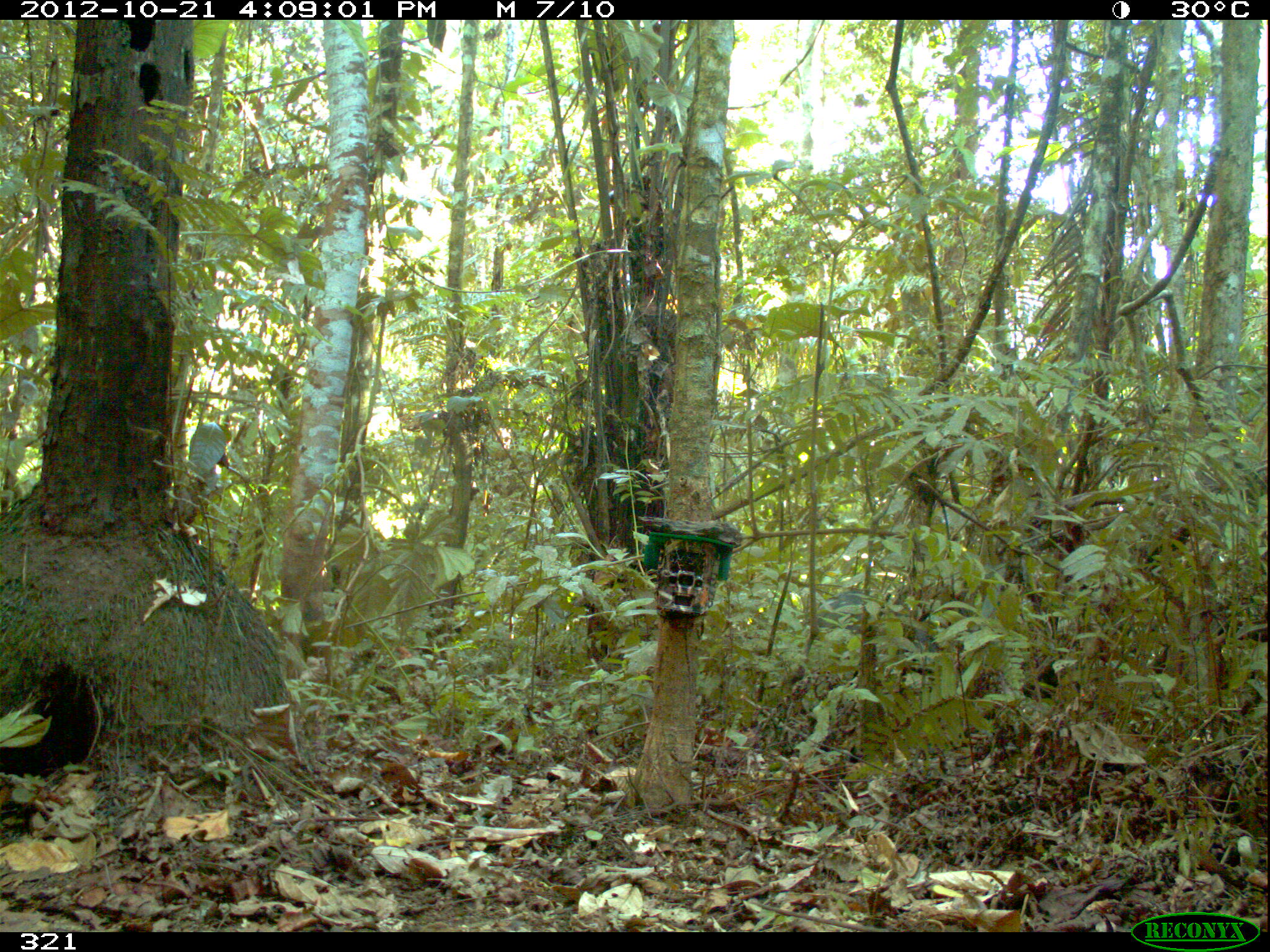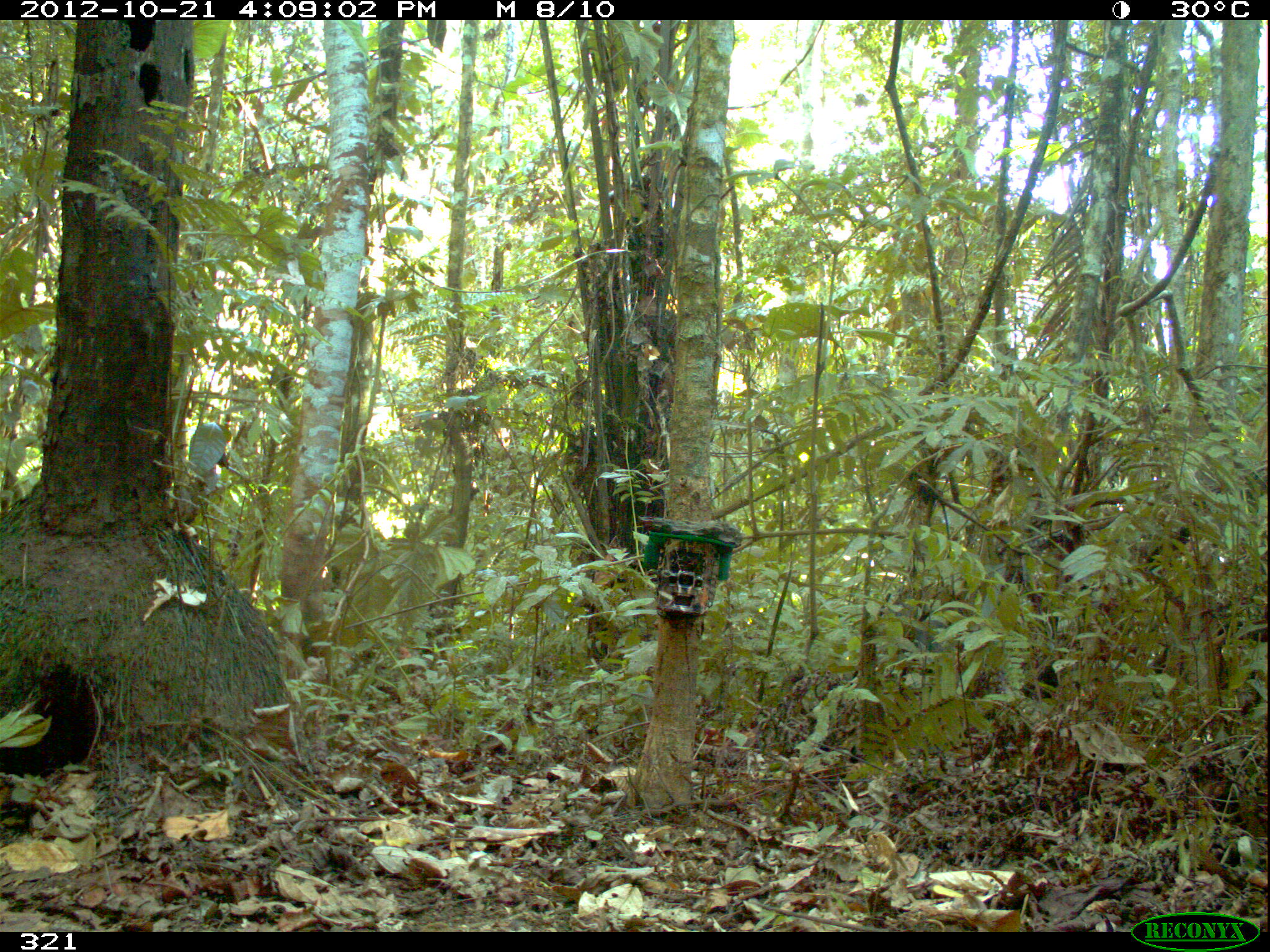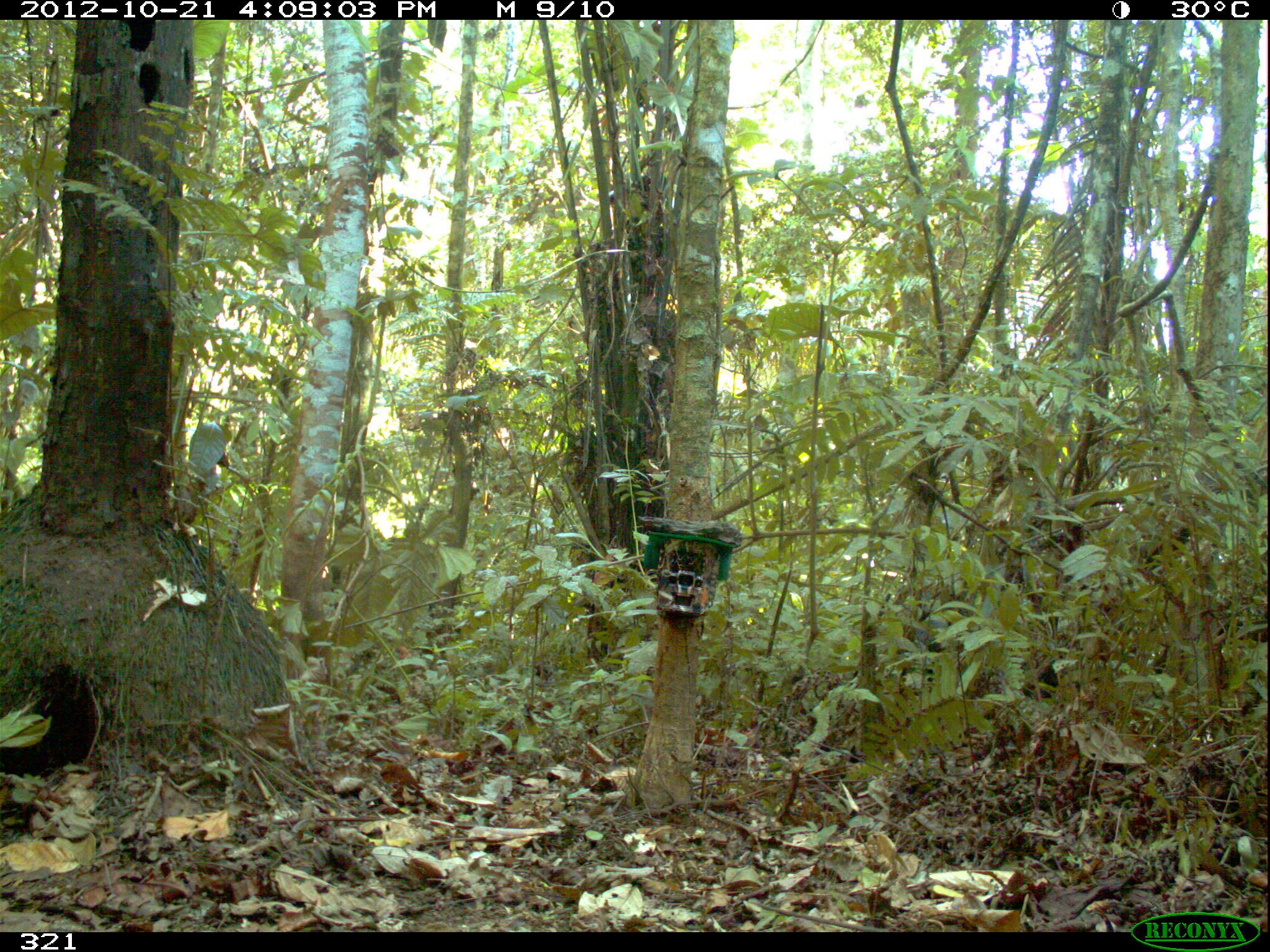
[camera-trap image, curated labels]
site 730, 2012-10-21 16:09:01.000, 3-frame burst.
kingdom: Animalia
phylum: Chordata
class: Mammalia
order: Artiodactyla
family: Tayassuidae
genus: Tayassu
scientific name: Tayassu pecari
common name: white-lipped peccary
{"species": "Tayassu pecari (white-lipped peccary)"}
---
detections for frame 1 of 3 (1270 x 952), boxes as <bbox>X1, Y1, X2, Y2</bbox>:
tayassu pecari: <bbox>814, 588, 939, 662</bbox>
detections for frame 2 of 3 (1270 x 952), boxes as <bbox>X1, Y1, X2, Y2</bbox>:
tayassu pecari: <bbox>895, 600, 961, 657</bbox>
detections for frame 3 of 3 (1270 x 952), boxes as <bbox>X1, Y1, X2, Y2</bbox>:
tayassu pecari: <bbox>905, 591, 961, 652</bbox>